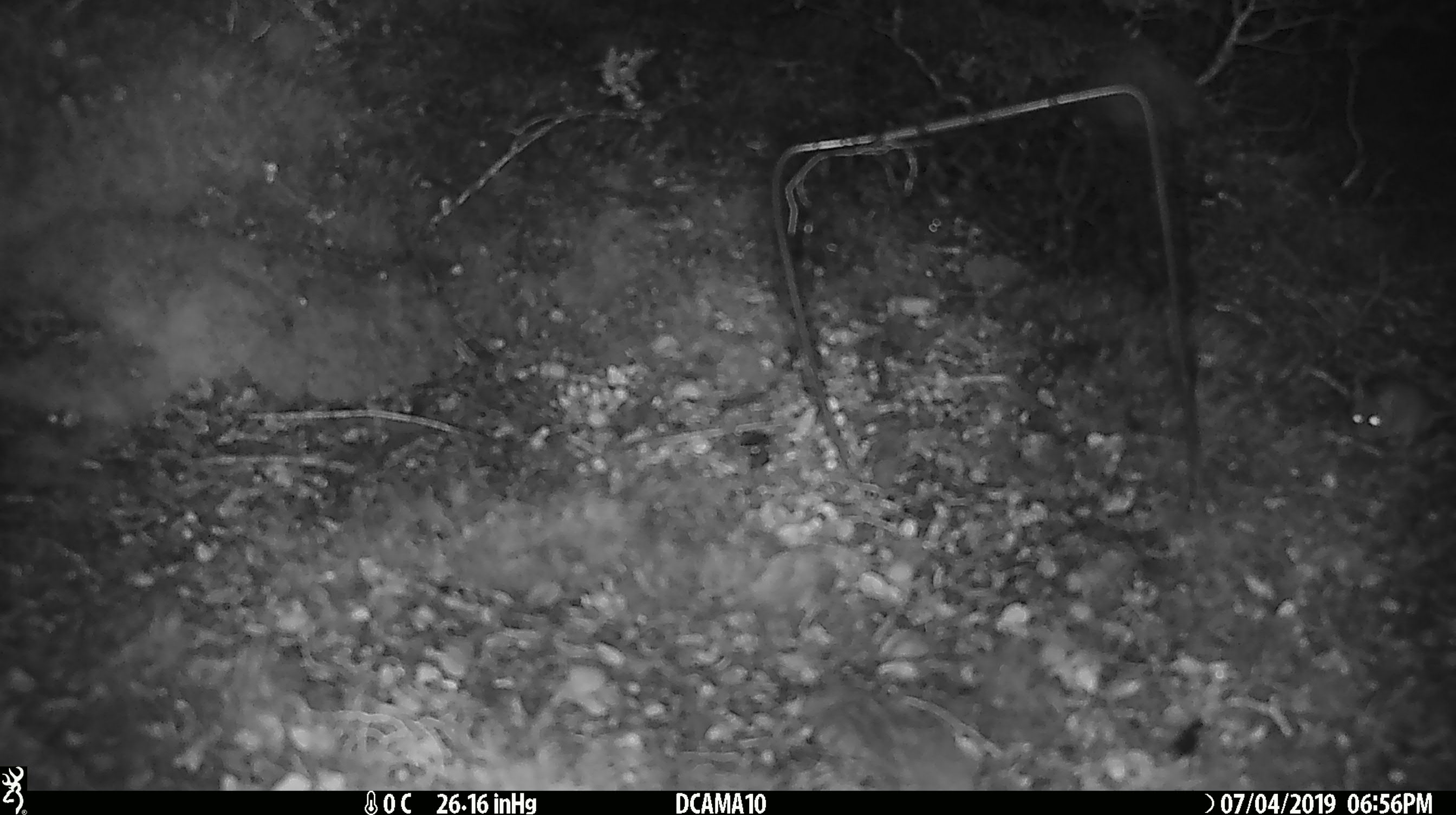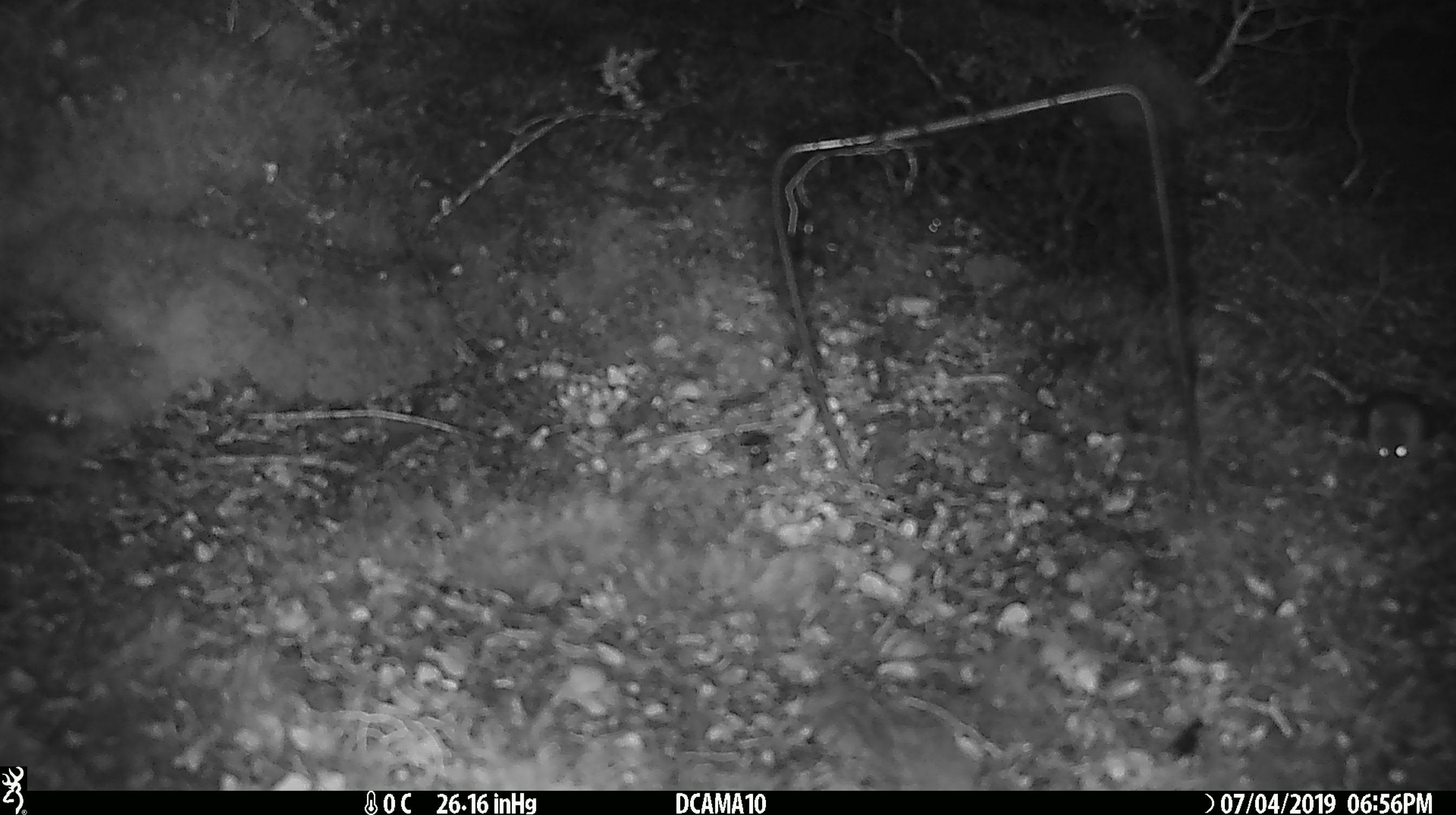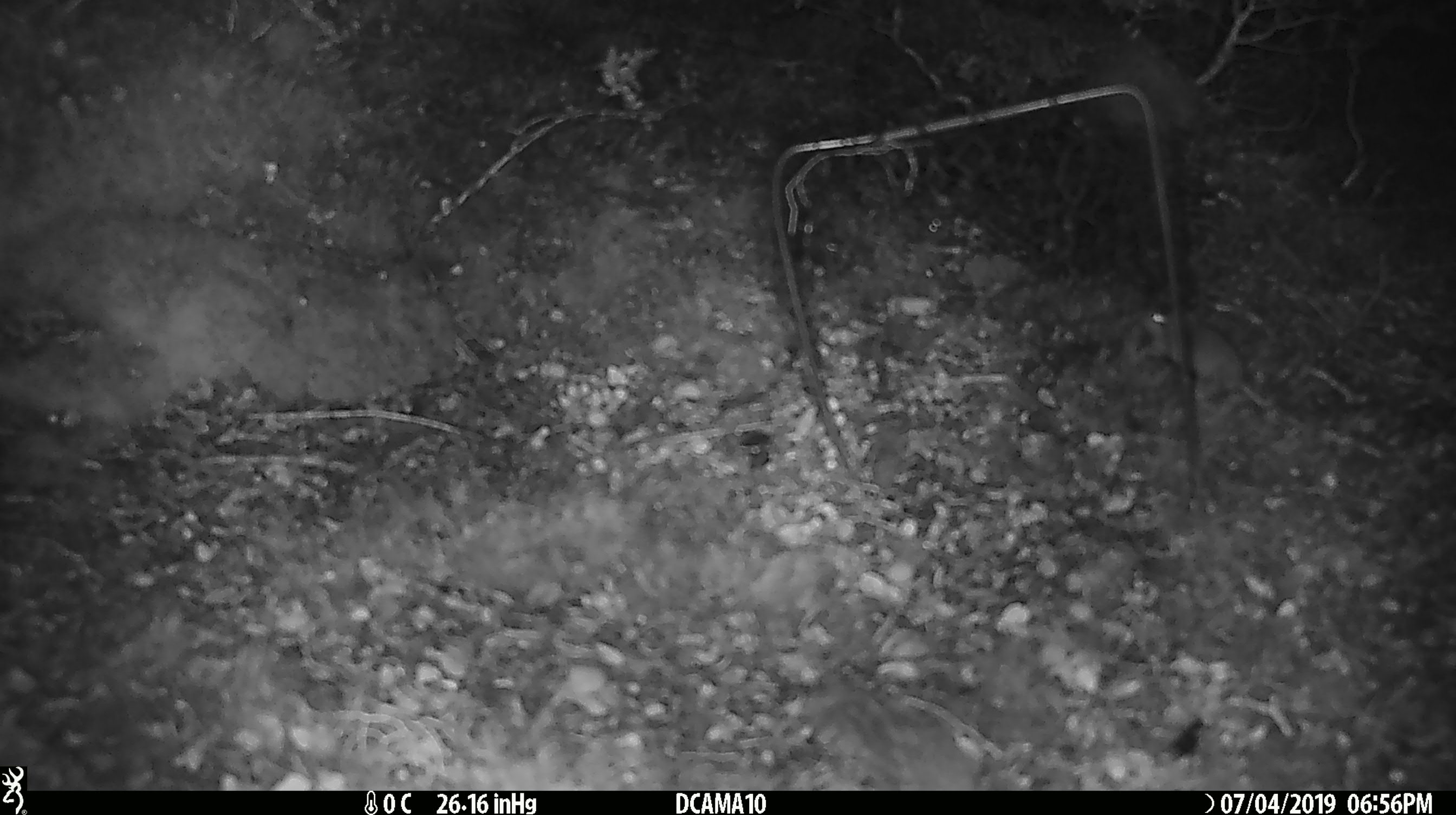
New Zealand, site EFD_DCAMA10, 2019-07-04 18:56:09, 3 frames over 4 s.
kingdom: Animalia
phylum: Chordata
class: Mammalia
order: Rodentia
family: Muridae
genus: Mus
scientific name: Mus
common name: mouse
Mouse (Mus).